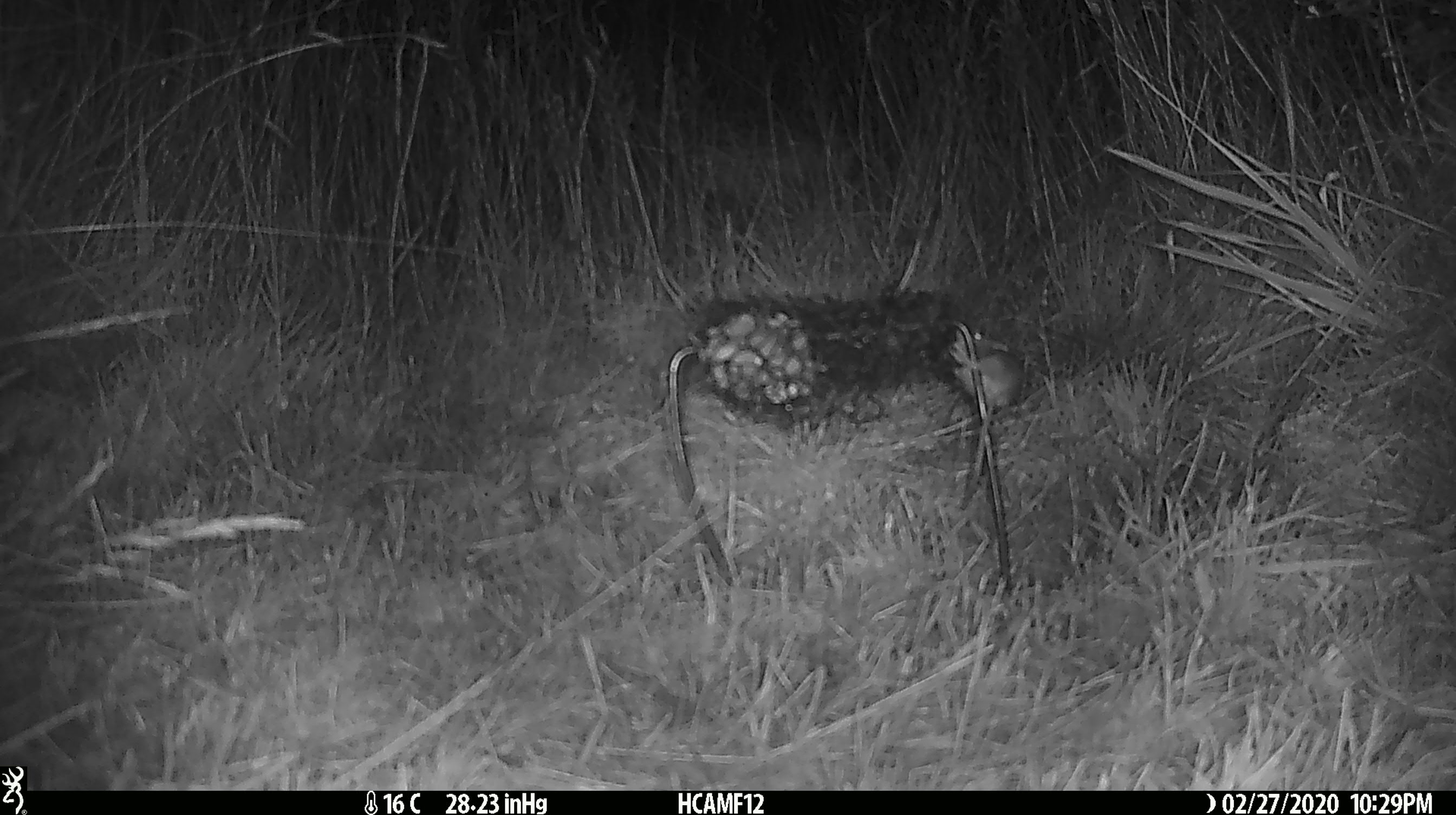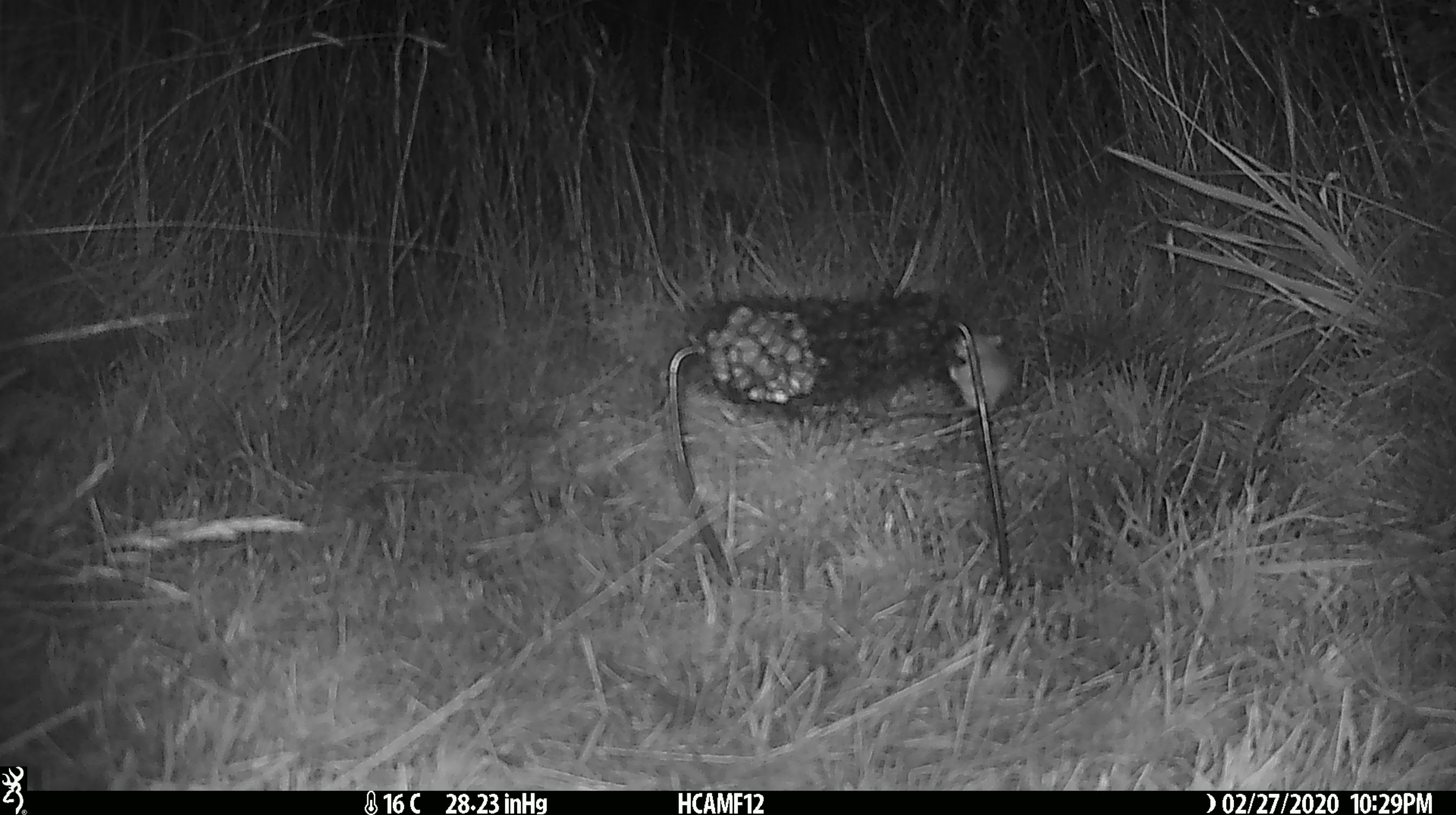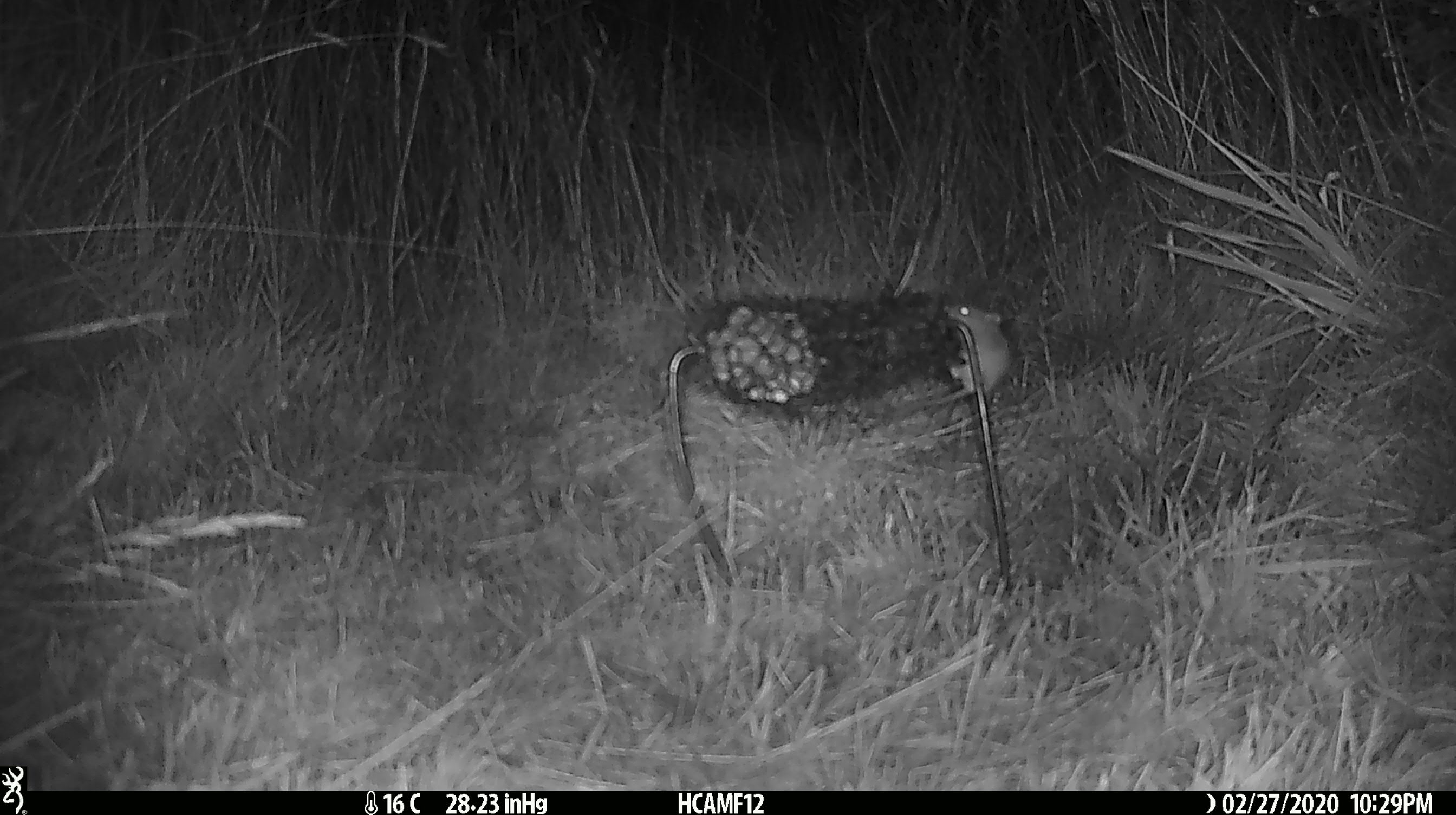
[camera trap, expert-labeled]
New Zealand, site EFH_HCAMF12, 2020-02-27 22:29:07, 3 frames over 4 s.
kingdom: Animalia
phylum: Chordata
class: Mammalia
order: Rodentia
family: Muridae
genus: Mus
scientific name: Mus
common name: mouse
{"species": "mouse (Mus)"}